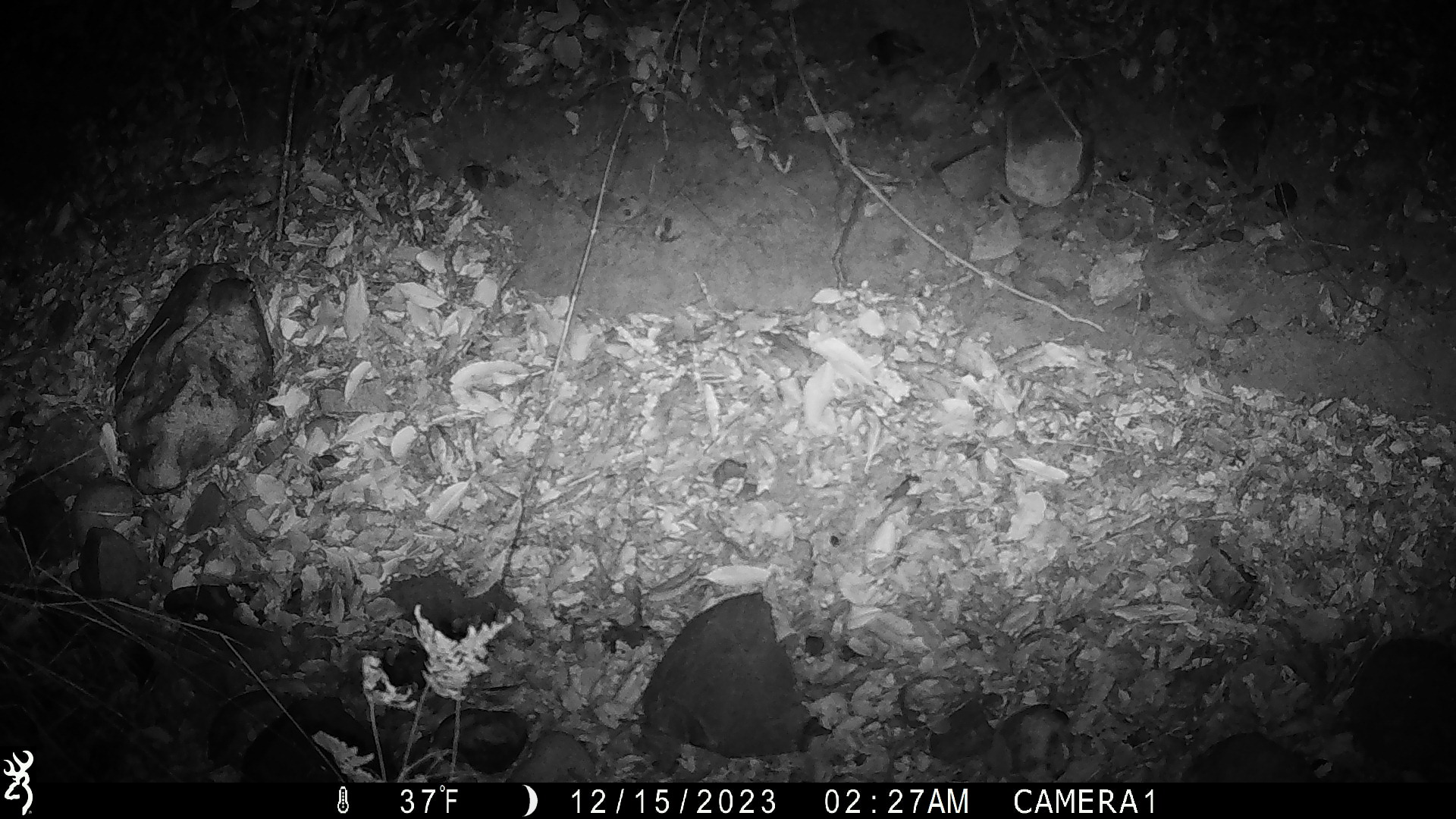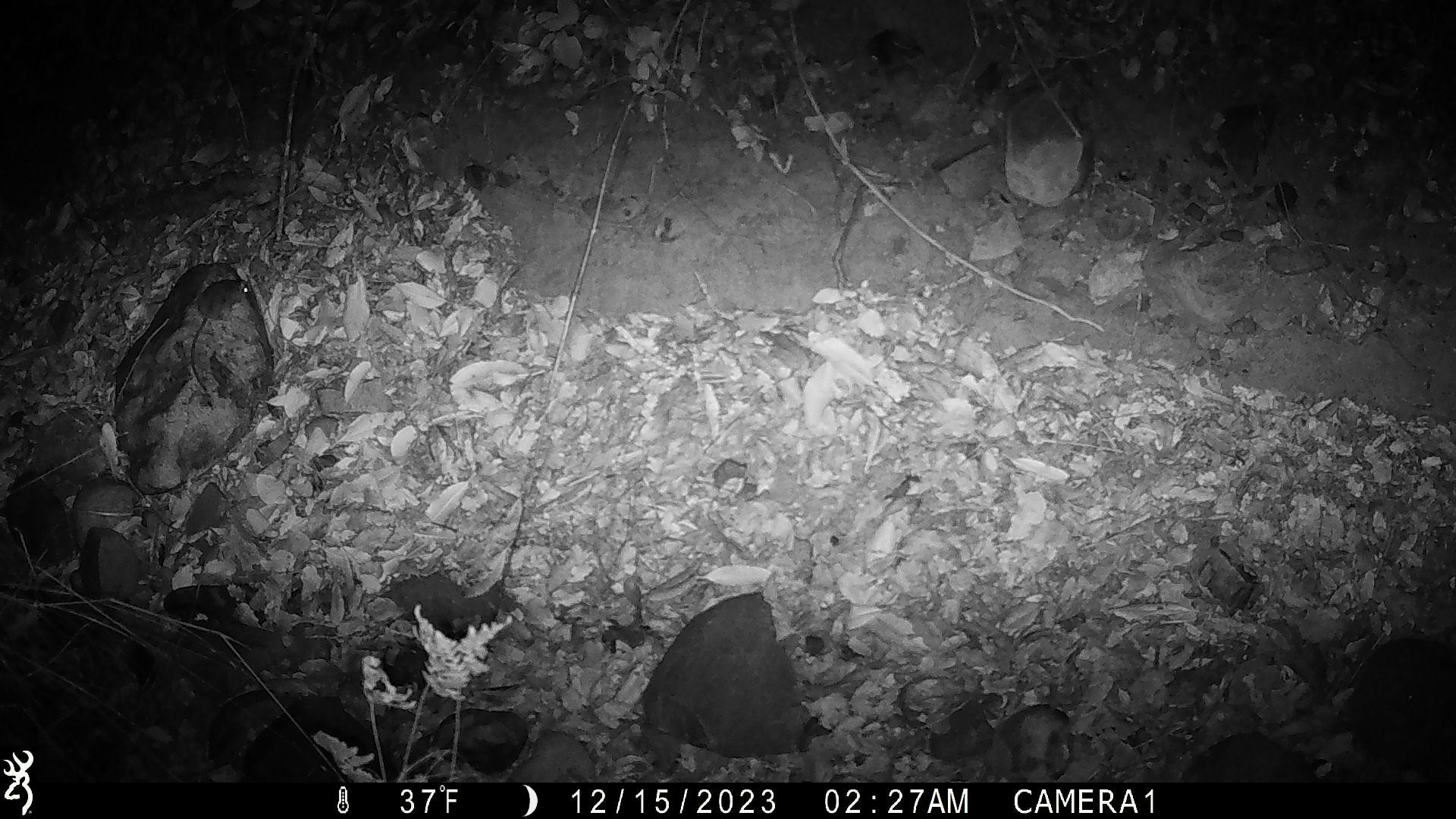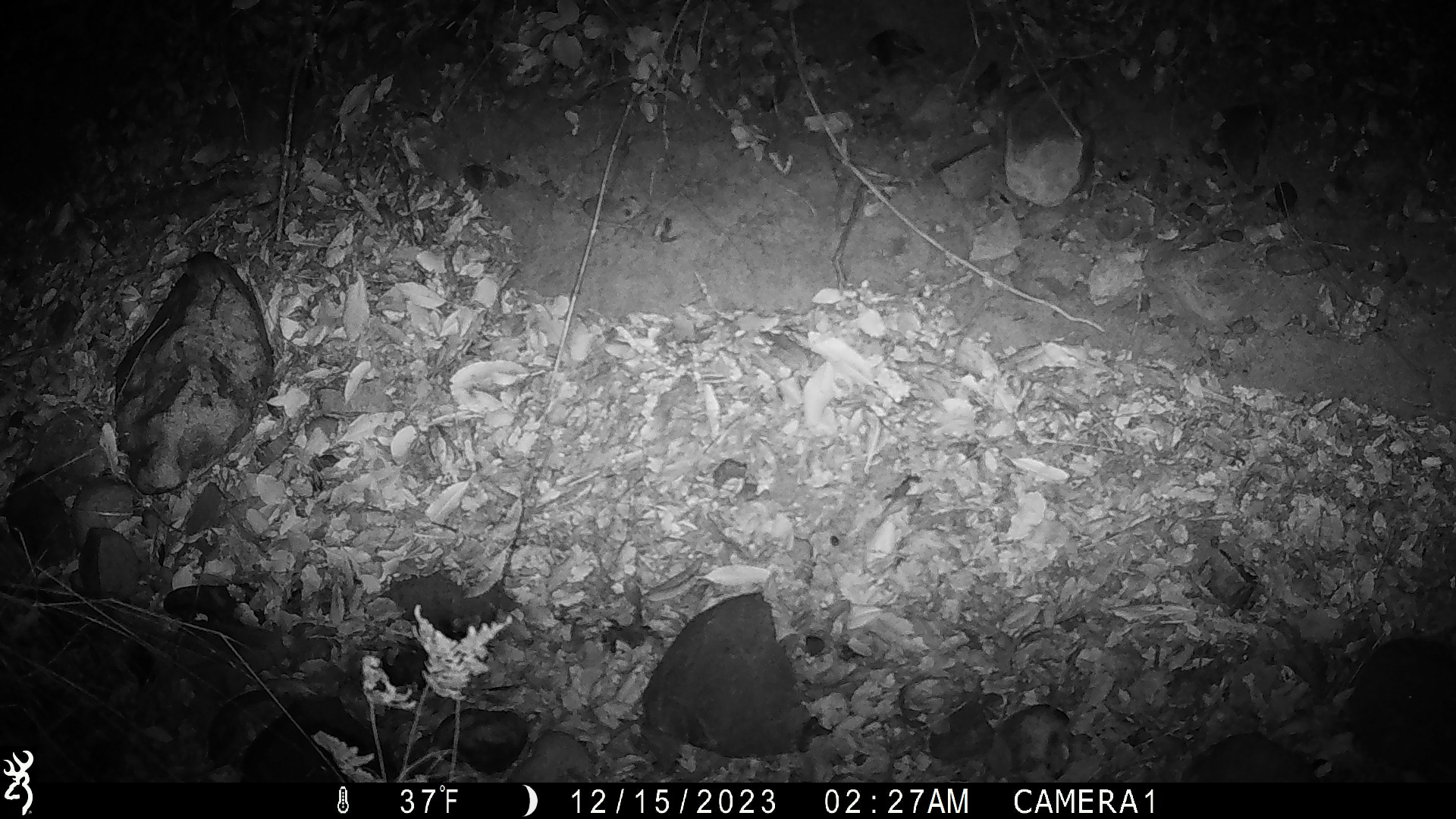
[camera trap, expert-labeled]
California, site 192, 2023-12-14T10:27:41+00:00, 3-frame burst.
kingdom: Animalia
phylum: Chordata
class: Mammalia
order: Rodentia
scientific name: Rodentia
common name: mouse or rat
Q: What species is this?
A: Mouse or rat (Rodentia).